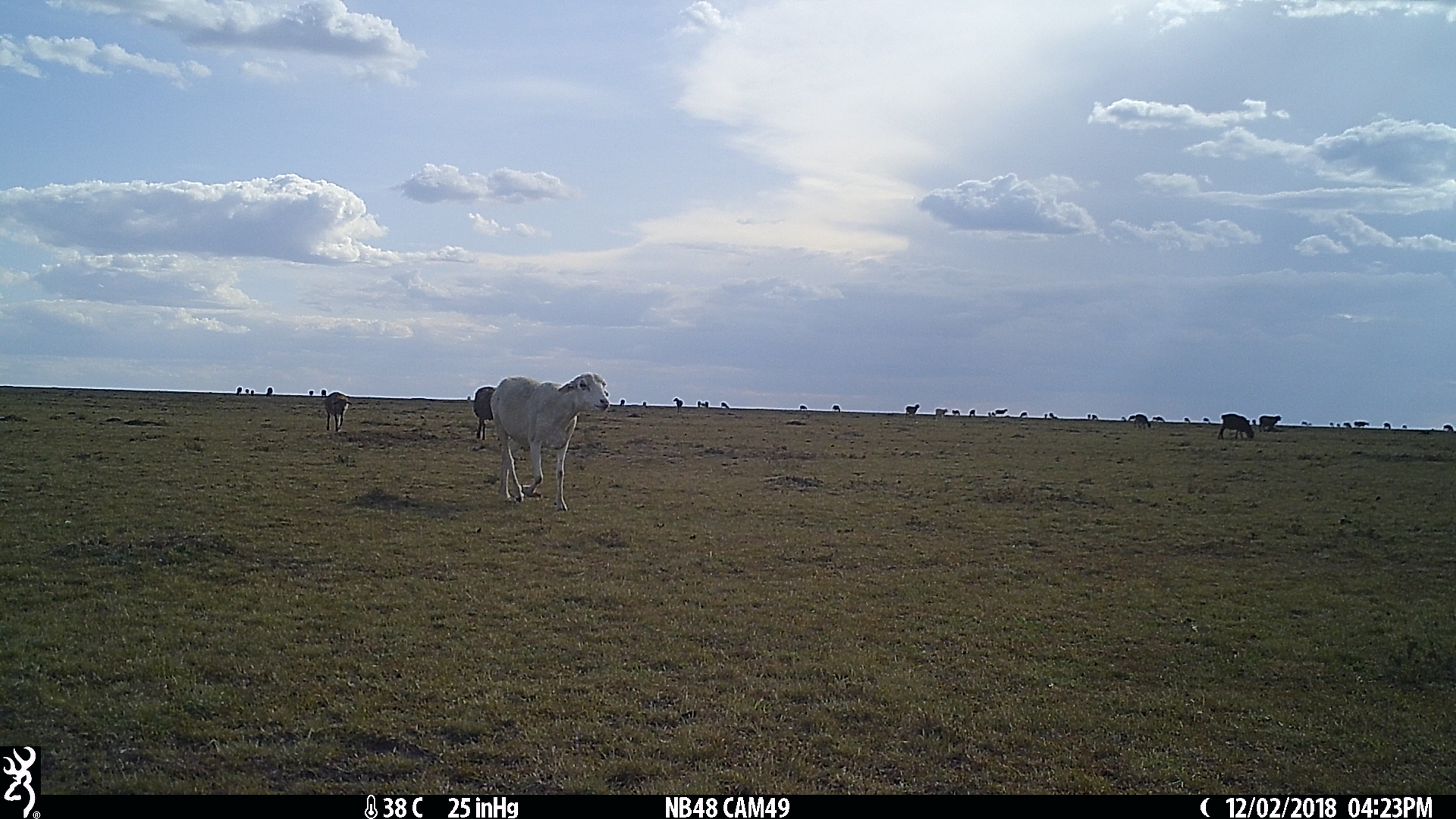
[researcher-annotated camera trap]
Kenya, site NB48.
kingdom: Animalia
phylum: Chordata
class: Mammalia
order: Artiodactyla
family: Bovidae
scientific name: Bovidae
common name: sheep or goat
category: shoat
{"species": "shoat (sheep or goat) (Bovidae)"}